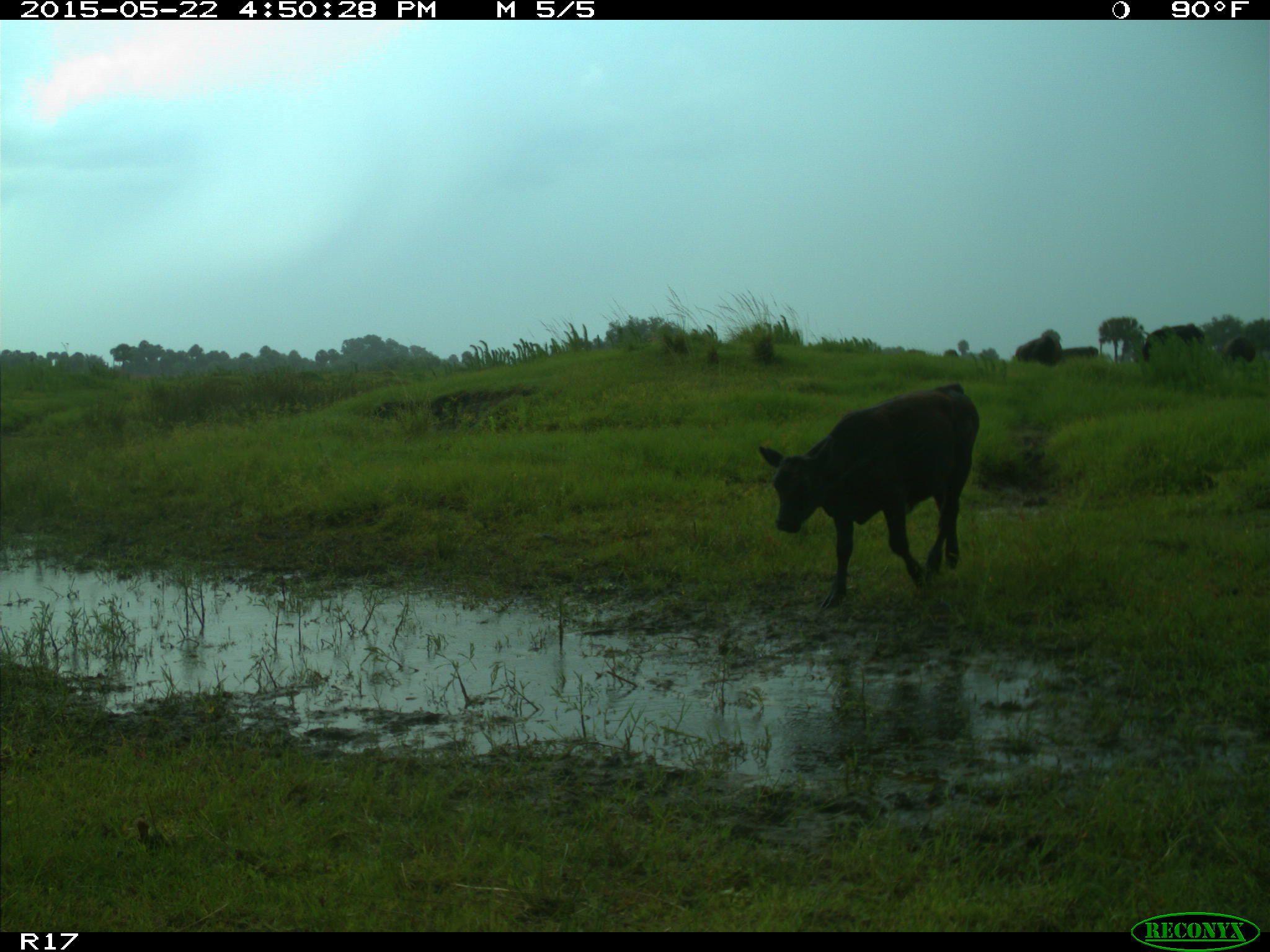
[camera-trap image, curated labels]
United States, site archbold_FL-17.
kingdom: Animalia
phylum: Chordata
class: Mammalia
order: Artiodactyla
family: Bovidae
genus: Bos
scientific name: Bos taurus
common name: domestic cow